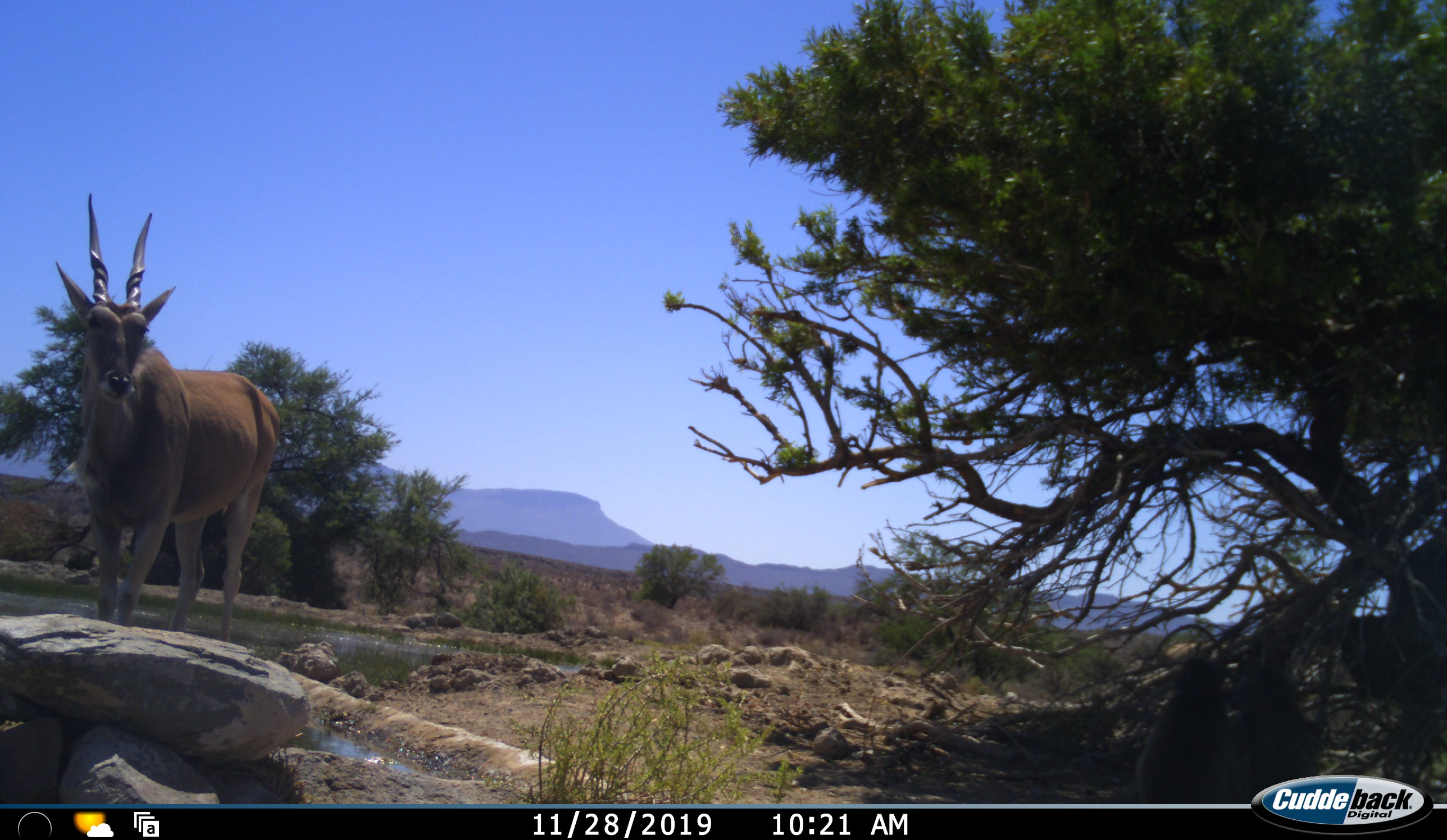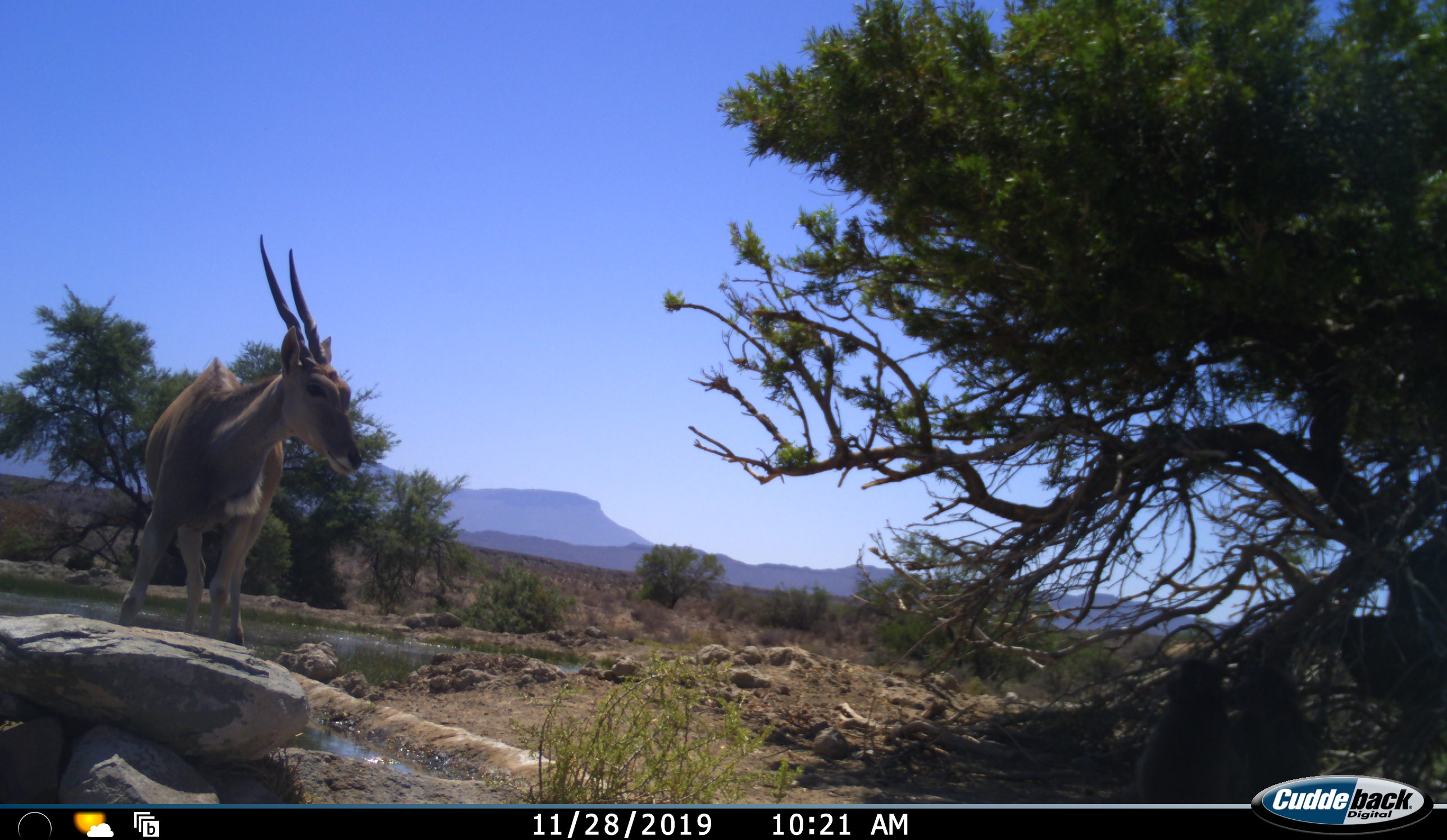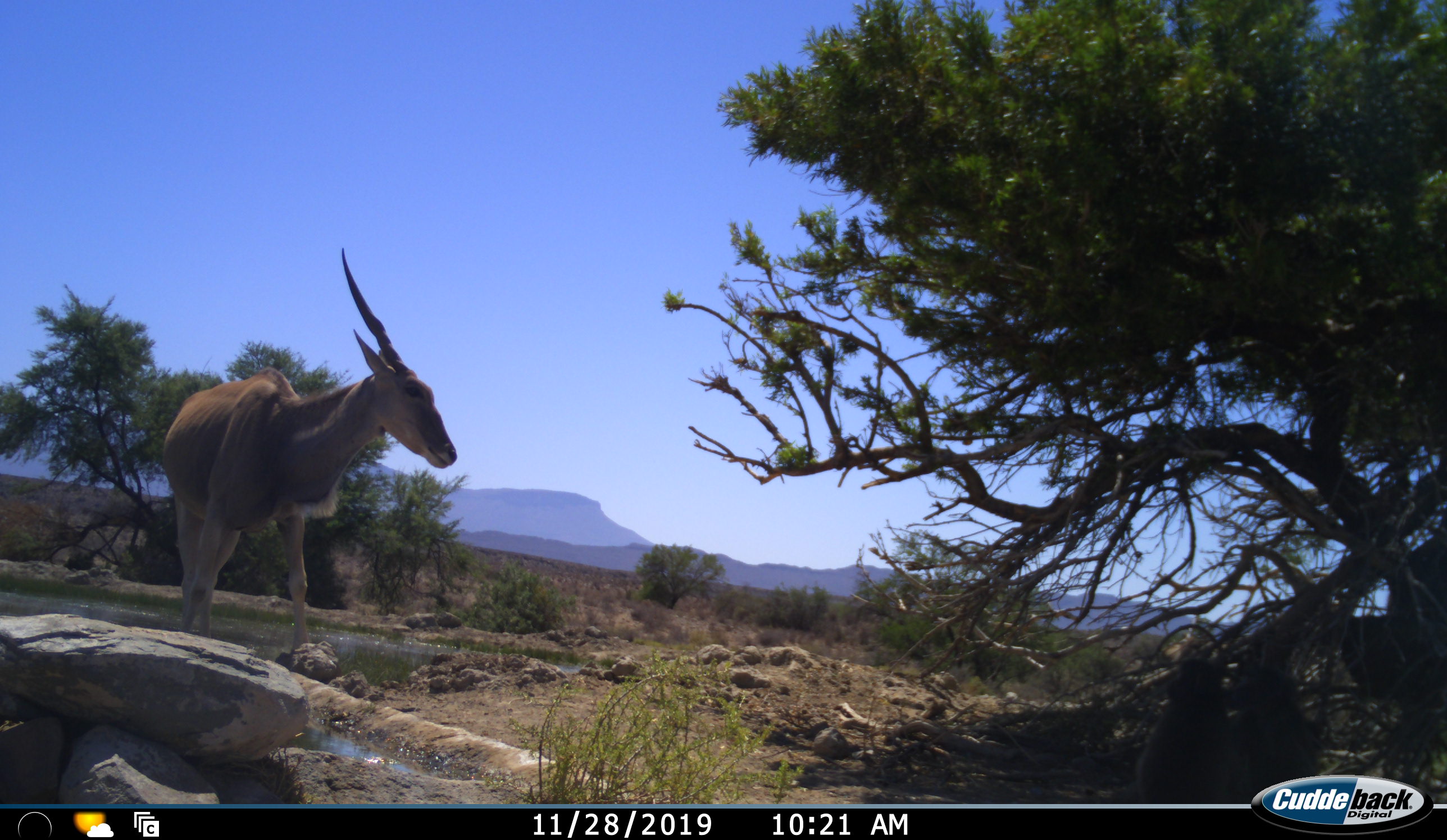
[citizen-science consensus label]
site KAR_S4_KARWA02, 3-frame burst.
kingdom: Animalia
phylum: Chordata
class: Mammalia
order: Artiodactyla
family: Bovidae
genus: Tragelaphus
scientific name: Tragelaphus oryx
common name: eland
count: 2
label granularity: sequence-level